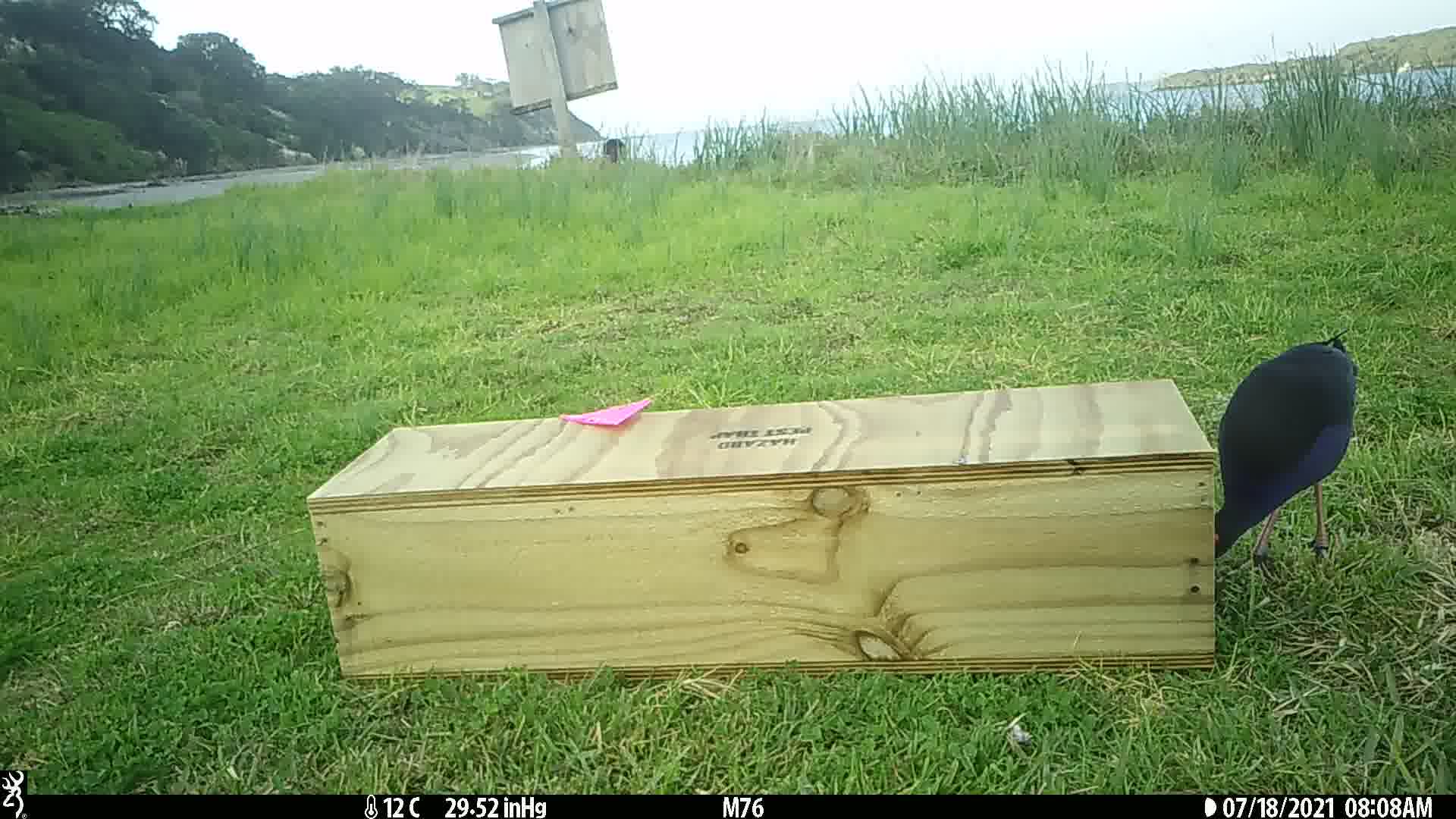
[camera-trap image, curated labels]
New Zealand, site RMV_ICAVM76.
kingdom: Animalia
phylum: Chordata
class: Aves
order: Gruiformes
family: Rallidae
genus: Porphyrio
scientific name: Porphyrio melanotus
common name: australasian swamphen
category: pukeko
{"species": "pukeko (australasian swamphen) (Porphyrio melanotus)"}